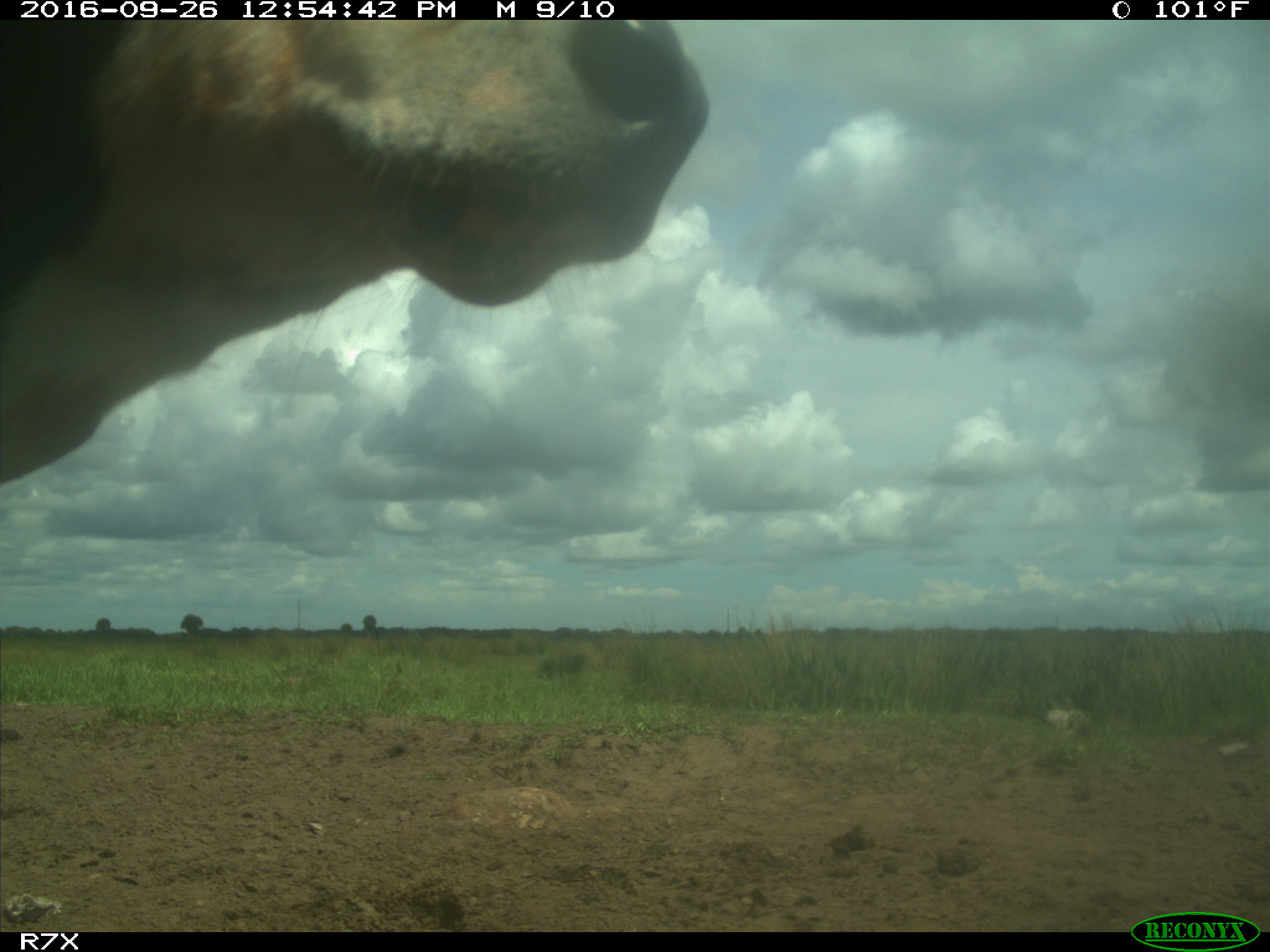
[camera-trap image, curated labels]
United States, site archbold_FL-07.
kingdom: Animalia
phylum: Chordata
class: Mammalia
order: Artiodactyla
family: Bovidae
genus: Bos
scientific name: Bos taurus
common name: domestic cow